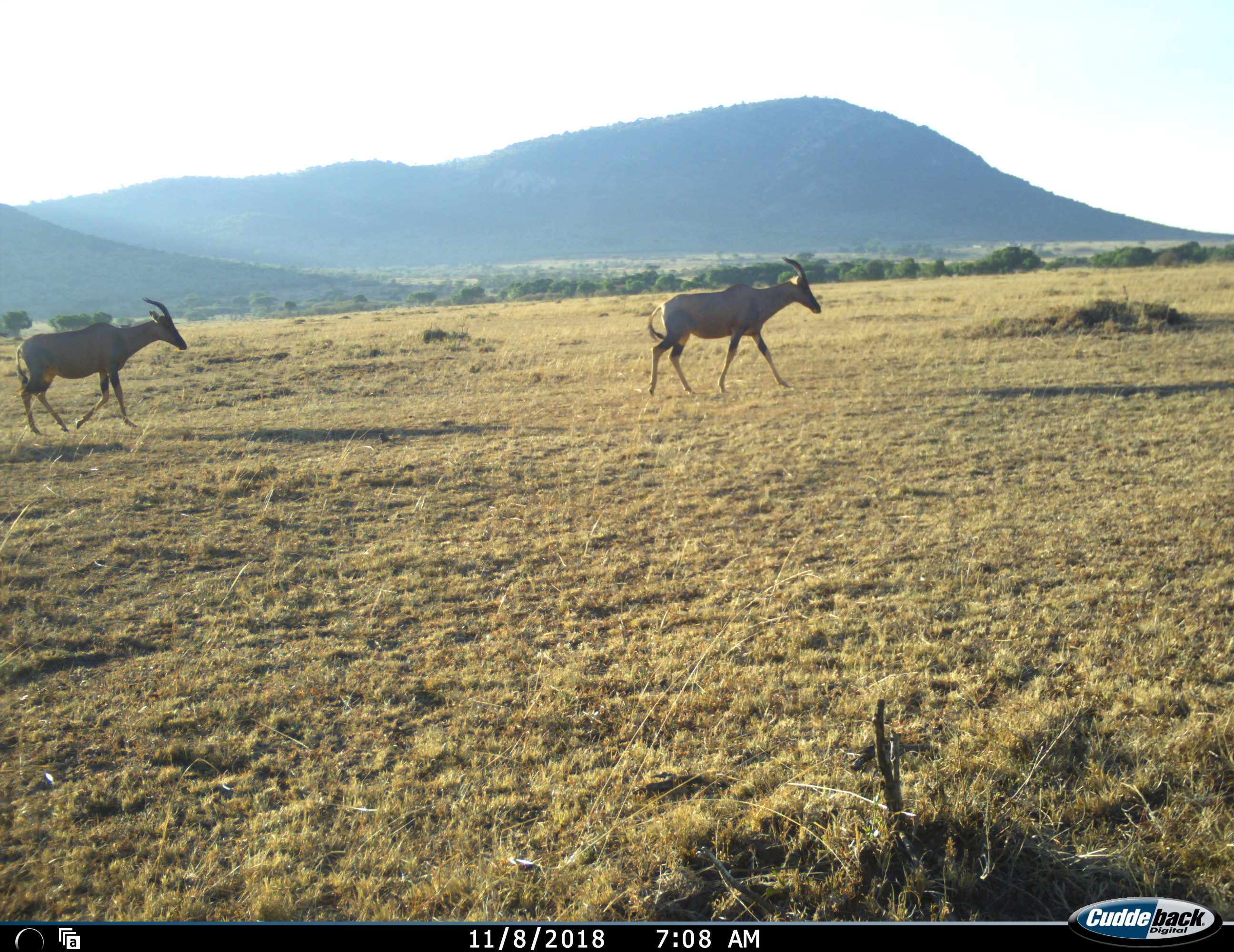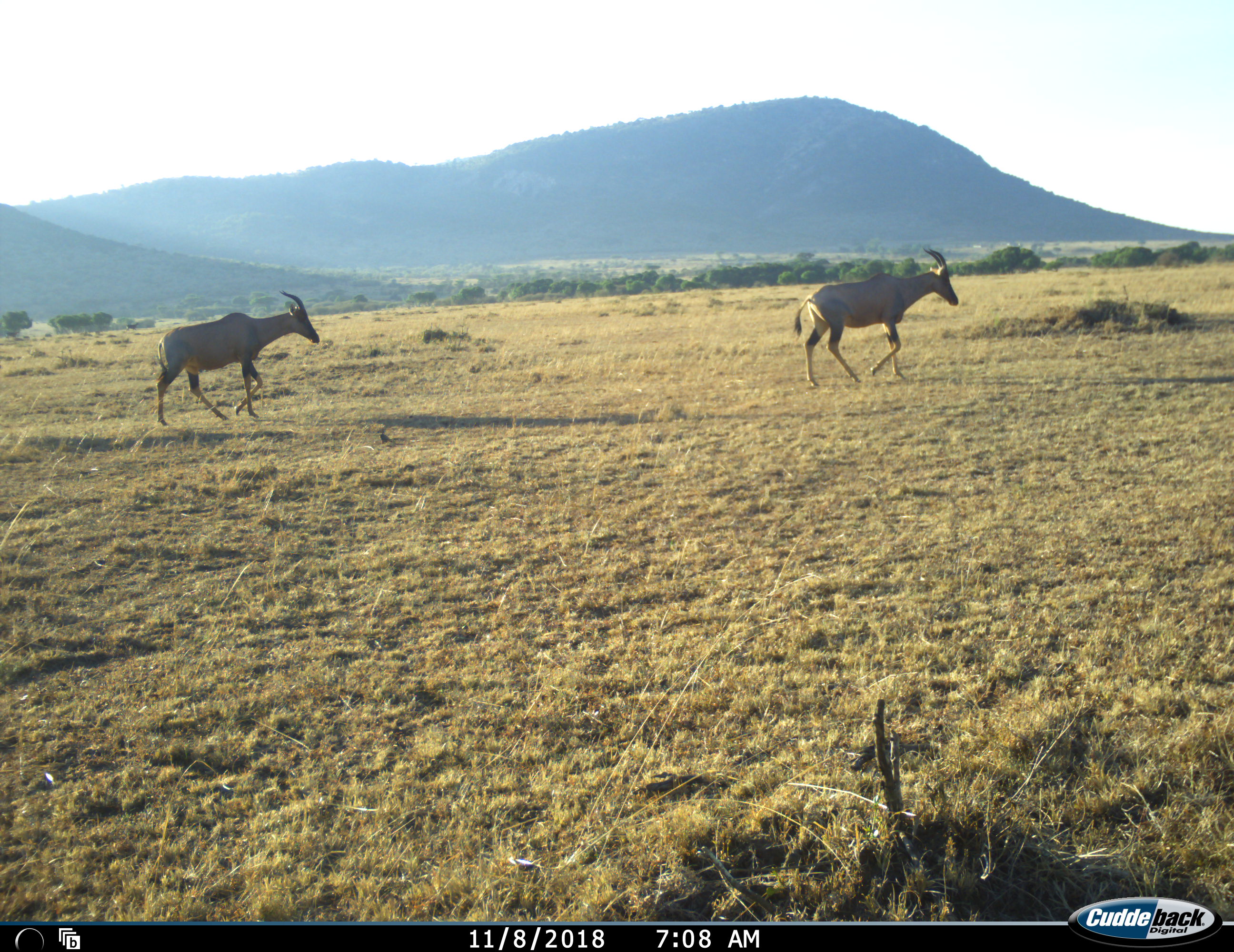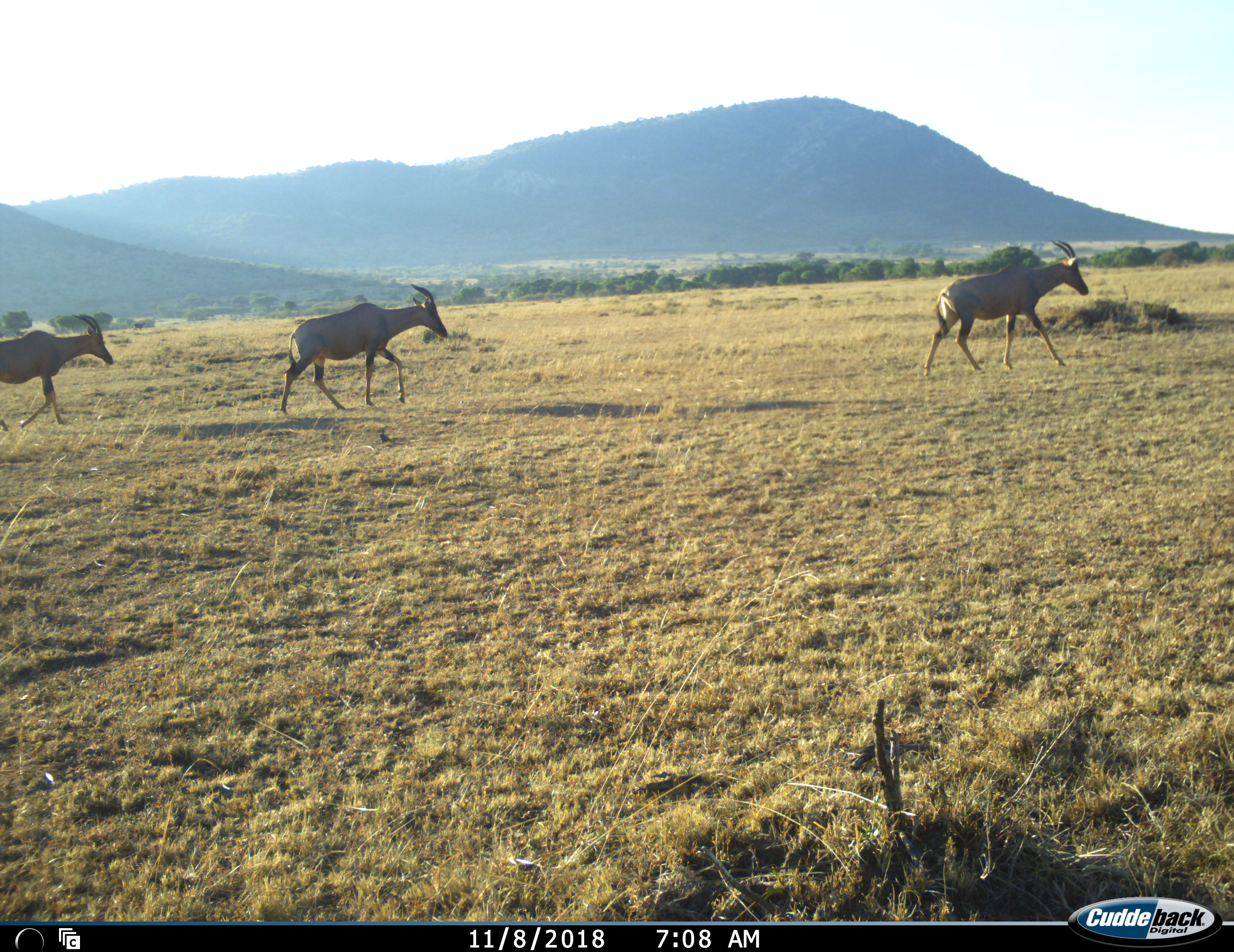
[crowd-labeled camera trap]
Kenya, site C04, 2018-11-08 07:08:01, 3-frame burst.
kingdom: Animalia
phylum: Chordata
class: Mammalia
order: Artiodactyla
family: Bovidae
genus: Damaliscus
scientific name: Damaliscus lunatus jimela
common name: topi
Topi (Damaliscus lunatus jimela), count 3. Behavior (volunteer vote fractions): standing 0%, resting 0%, moving 100%, interacting 0%. Young present (vote fraction): 0%. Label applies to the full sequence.